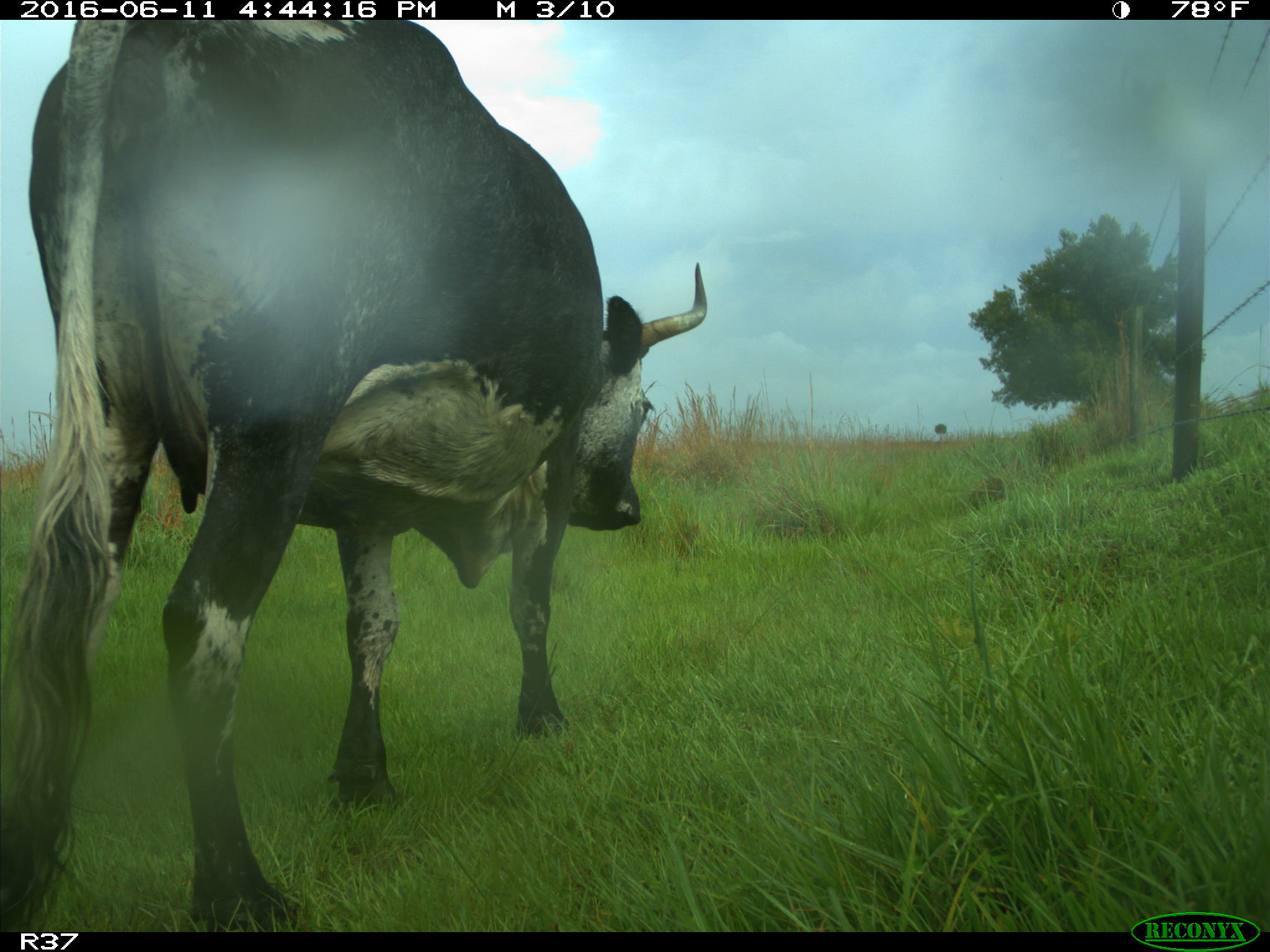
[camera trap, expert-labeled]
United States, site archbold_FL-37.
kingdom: Animalia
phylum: Chordata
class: Mammalia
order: Artiodactyla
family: Bovidae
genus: Bos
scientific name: Bos taurus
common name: domestic cow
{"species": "Bos taurus (domestic cow)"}